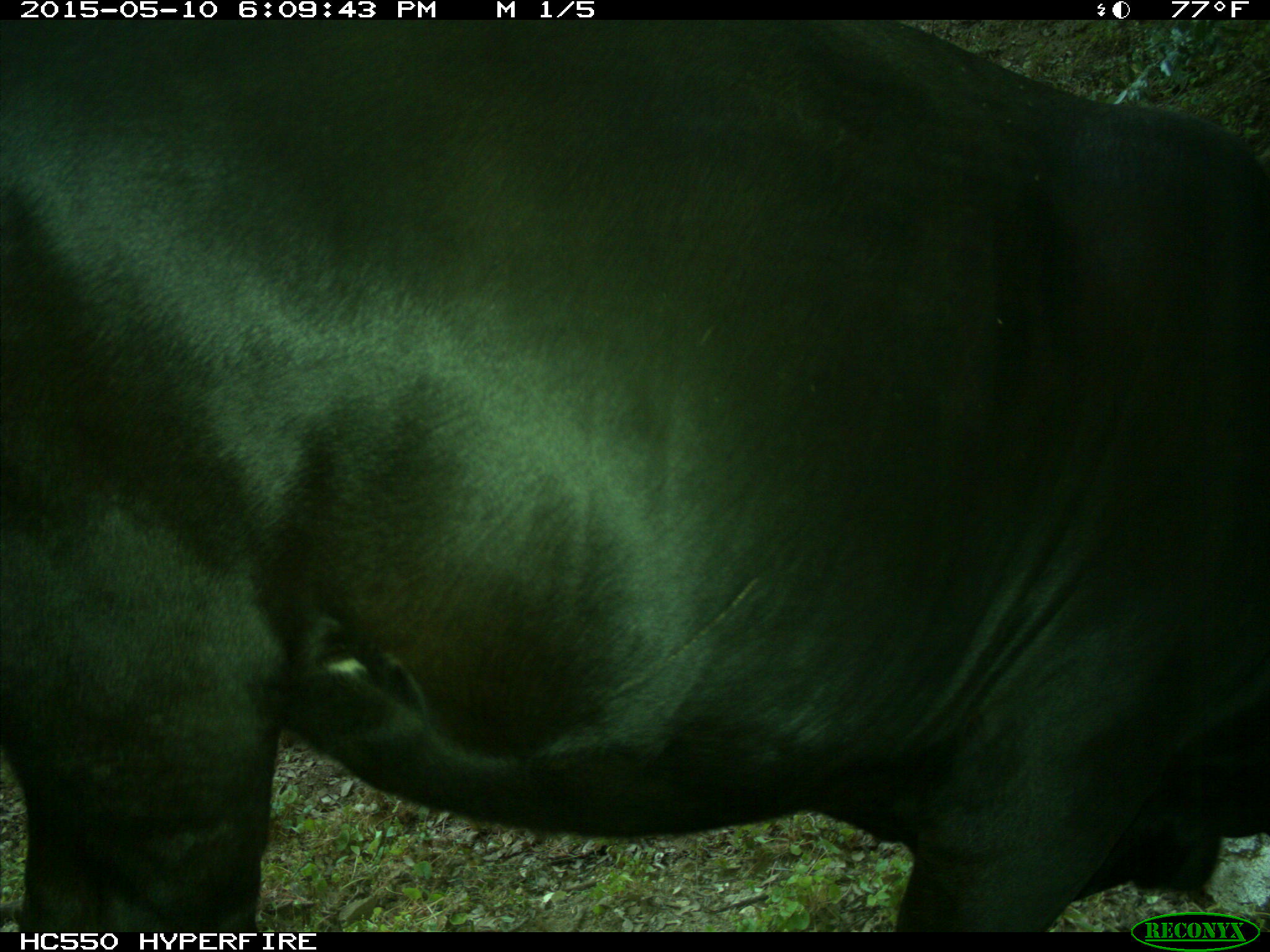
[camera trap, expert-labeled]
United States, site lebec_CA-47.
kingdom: Animalia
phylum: Chordata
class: Mammalia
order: Artiodactyla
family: Bovidae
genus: Bos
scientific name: Bos taurus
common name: domestic cow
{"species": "Bos taurus (domestic cow)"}